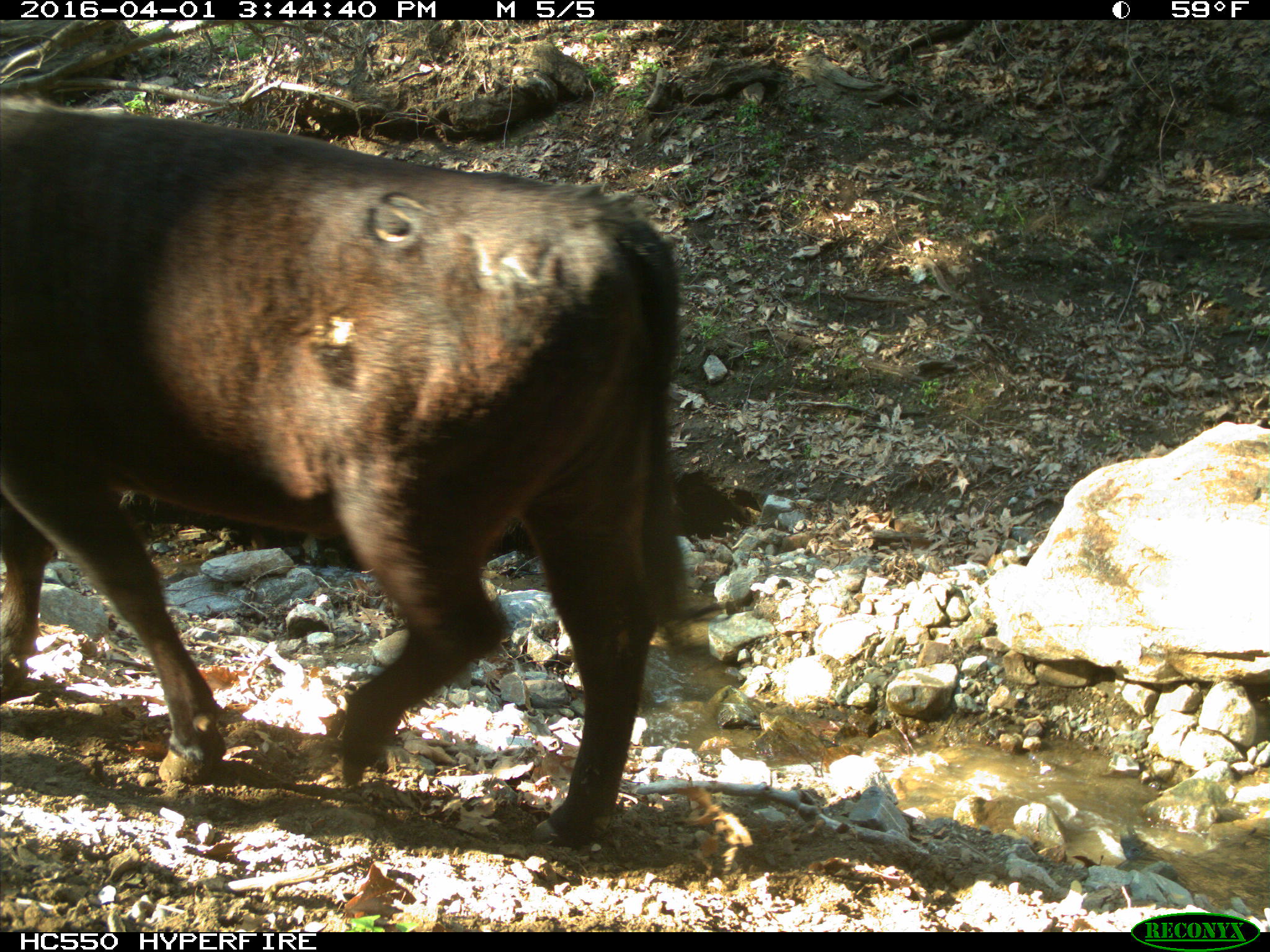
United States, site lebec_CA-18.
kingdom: Animalia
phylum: Chordata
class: Mammalia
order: Artiodactyla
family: Bovidae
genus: Bos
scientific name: Bos taurus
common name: domestic cow